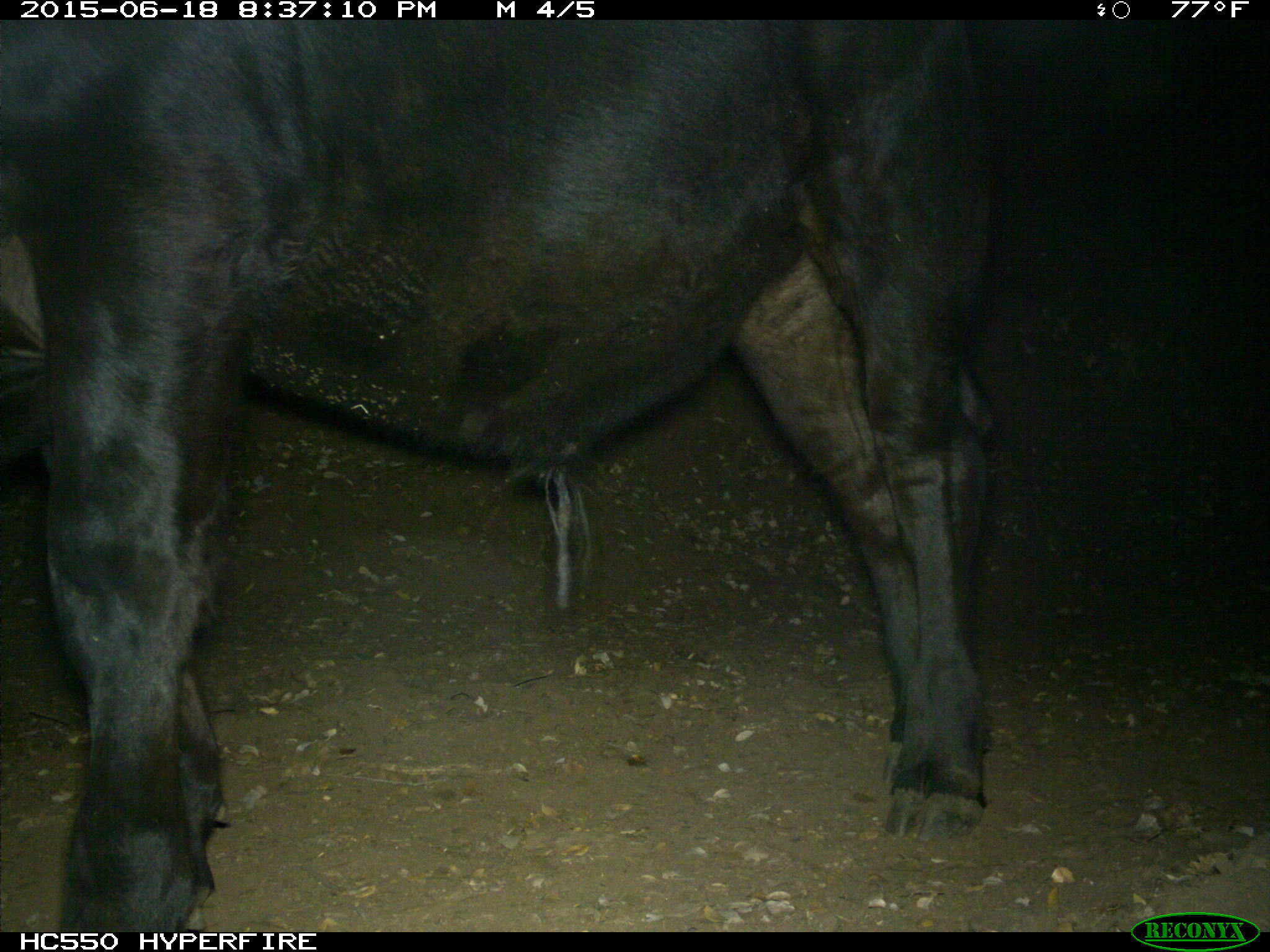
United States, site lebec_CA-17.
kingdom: Animalia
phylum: Chordata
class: Mammalia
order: Artiodactyla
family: Bovidae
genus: Bos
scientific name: Bos taurus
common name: domestic cow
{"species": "Bos taurus (domestic cow)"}